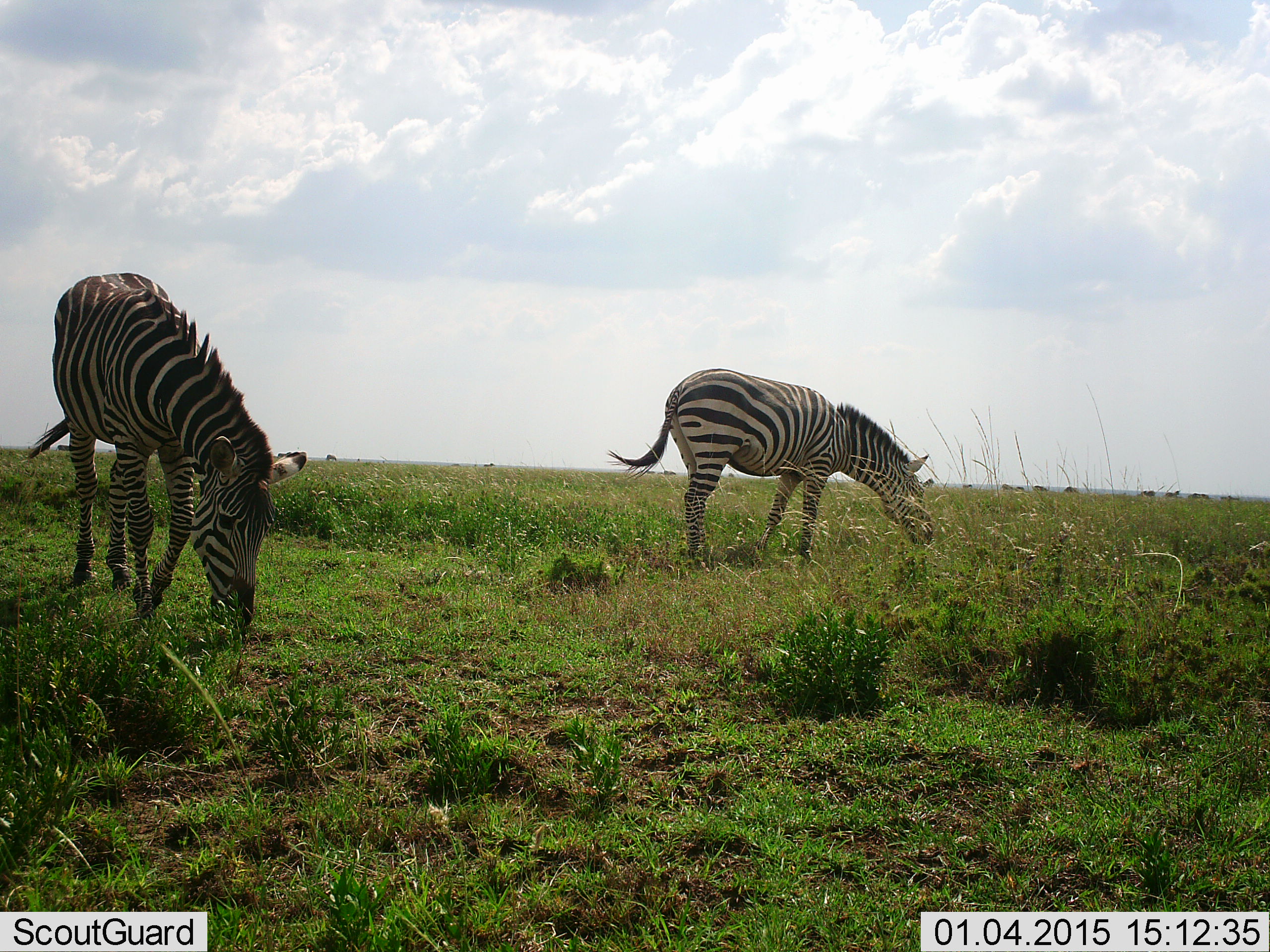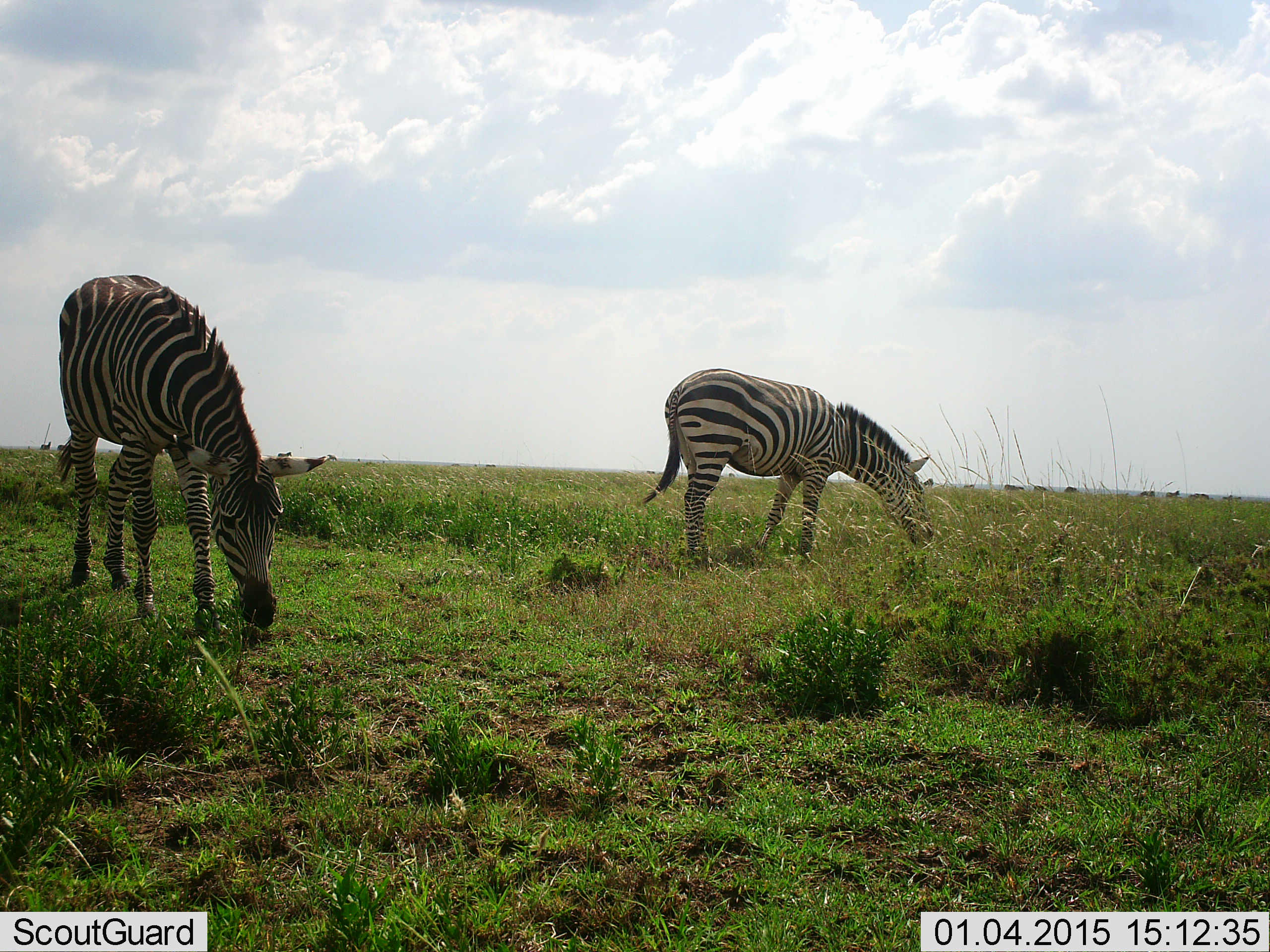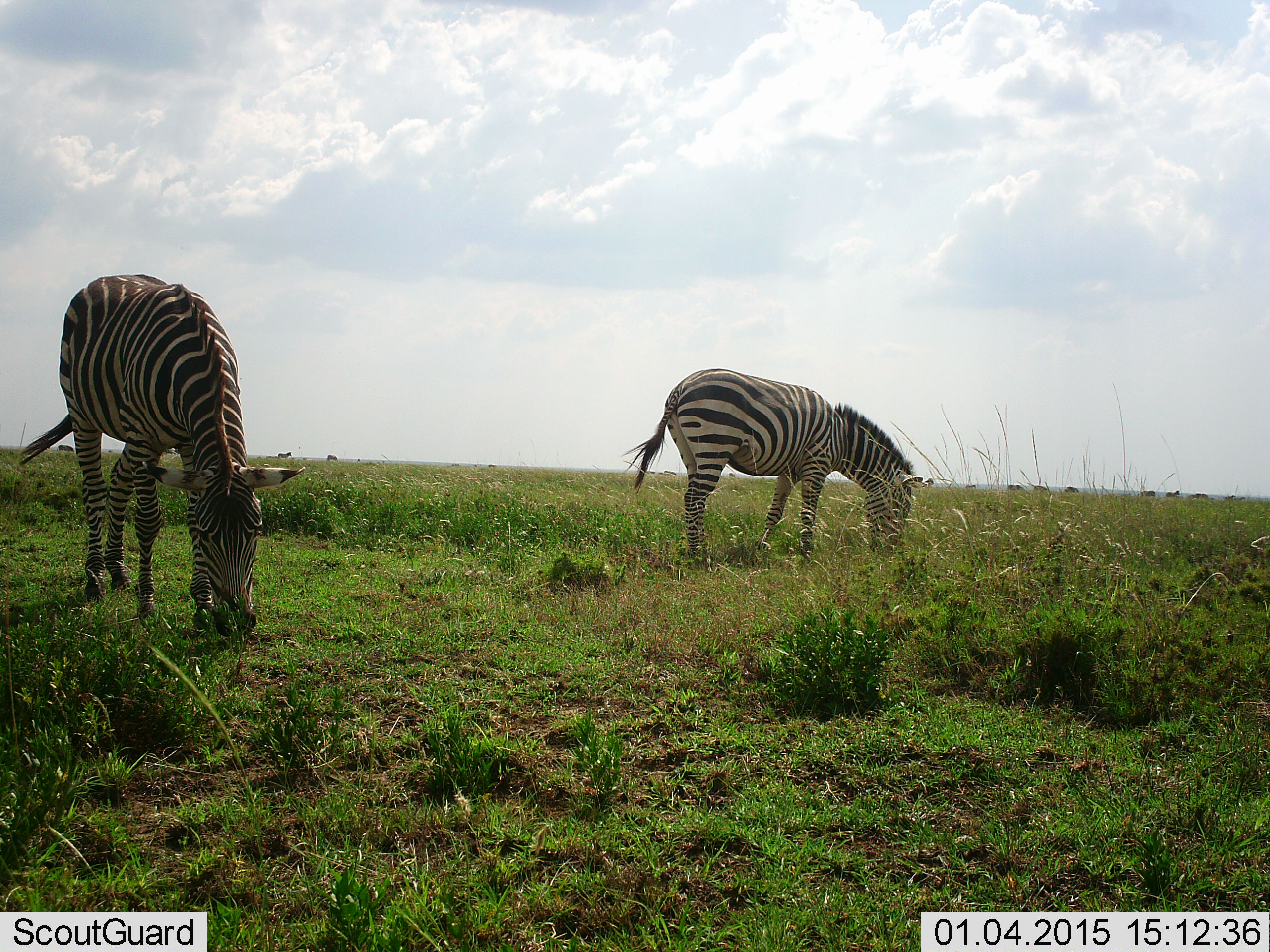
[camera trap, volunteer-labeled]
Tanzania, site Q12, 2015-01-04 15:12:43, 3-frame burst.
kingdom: Animalia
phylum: Chordata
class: Mammalia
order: Perissodactyla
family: Equidae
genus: Equus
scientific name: Equus quagga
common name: plains zebra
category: zebra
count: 2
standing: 60%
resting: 0%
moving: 10%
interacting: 0%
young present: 0%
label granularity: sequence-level